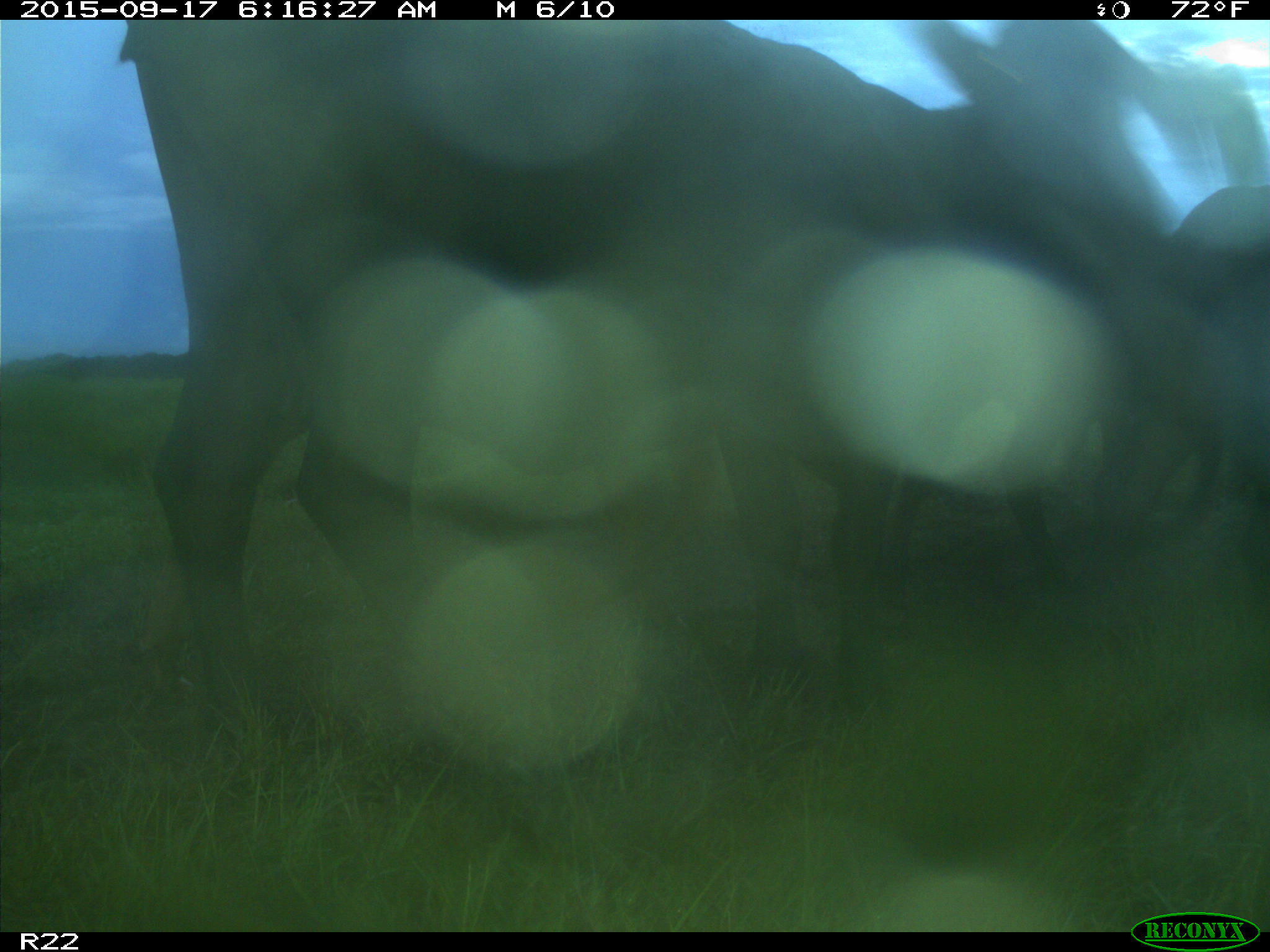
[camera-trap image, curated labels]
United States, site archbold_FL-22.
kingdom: Animalia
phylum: Chordata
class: Mammalia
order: Artiodactyla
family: Bovidae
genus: Bos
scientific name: Bos taurus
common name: domestic cow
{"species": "Bos taurus (domestic cow)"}